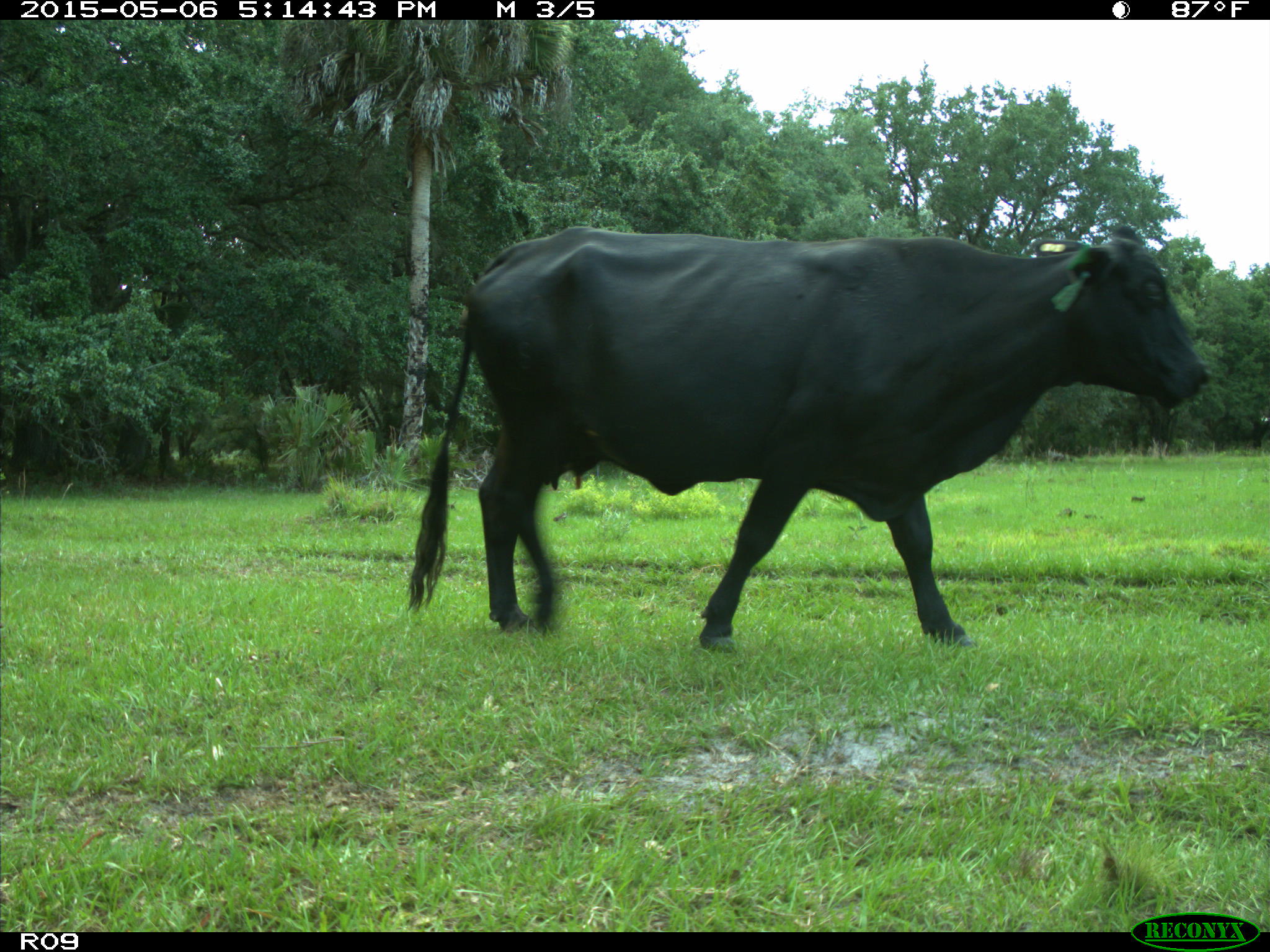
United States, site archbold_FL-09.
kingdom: Animalia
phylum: Chordata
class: Mammalia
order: Artiodactyla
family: Bovidae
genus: Bos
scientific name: Bos taurus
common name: domestic cow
Bos taurus (domestic cow).